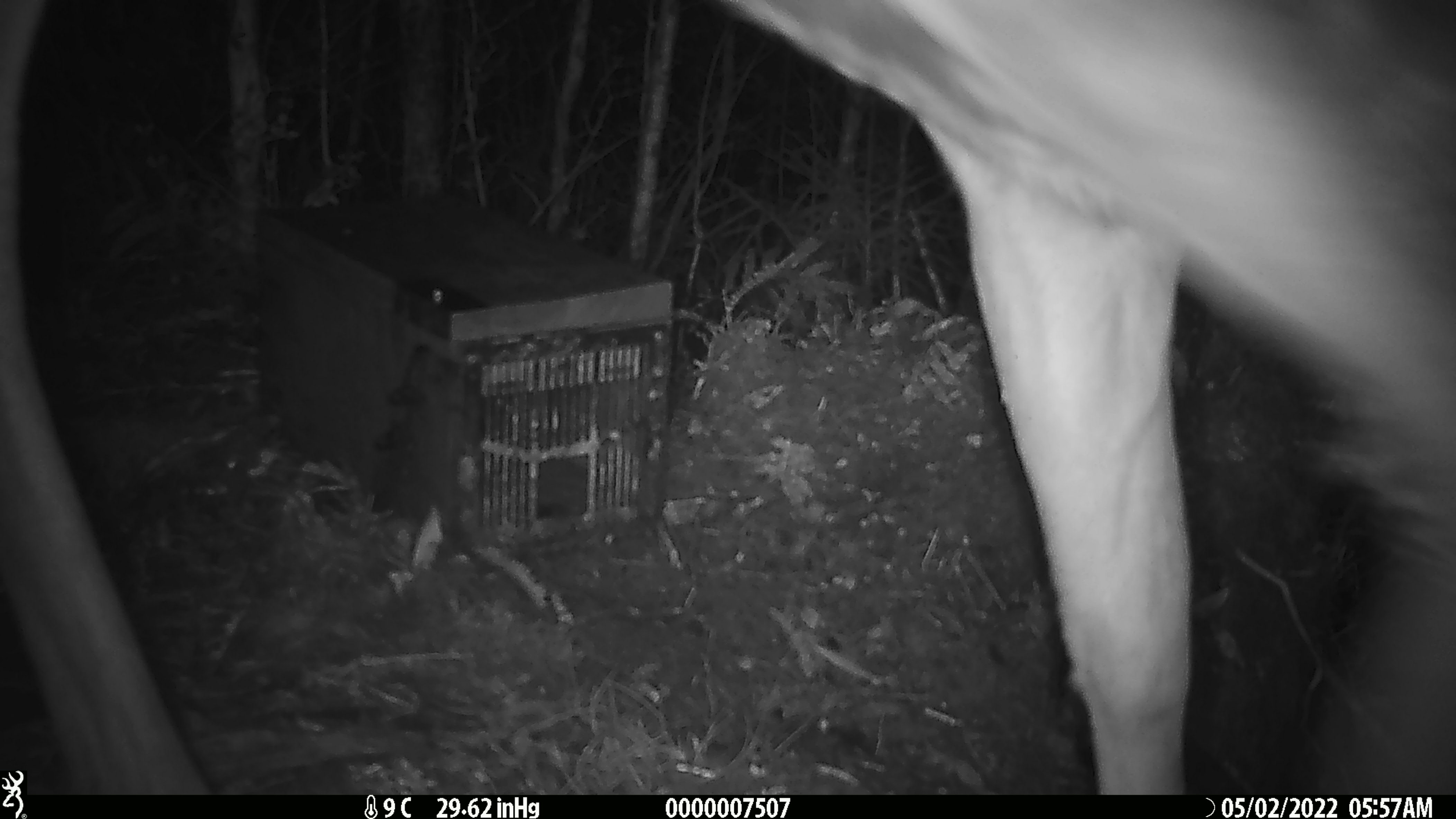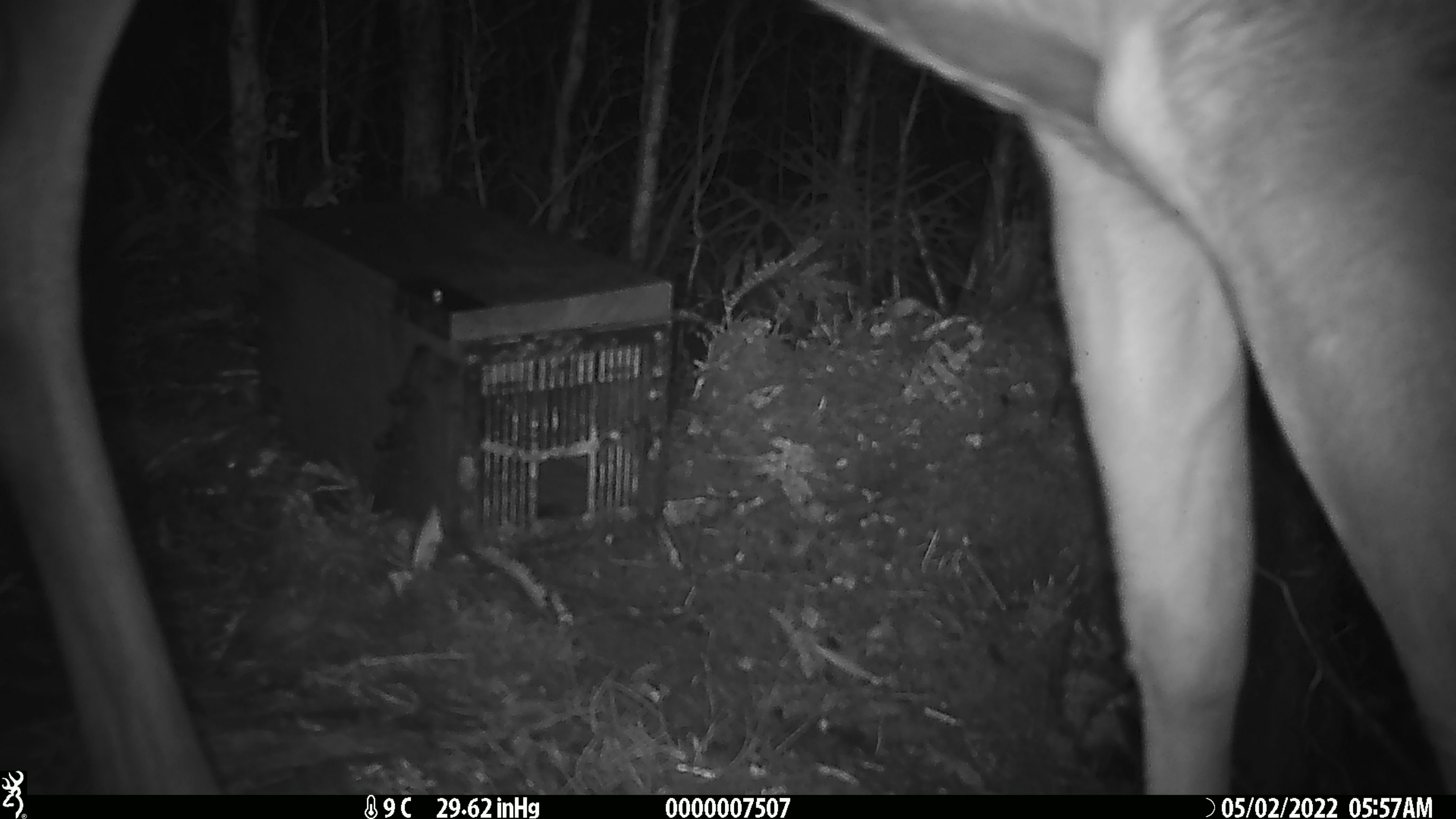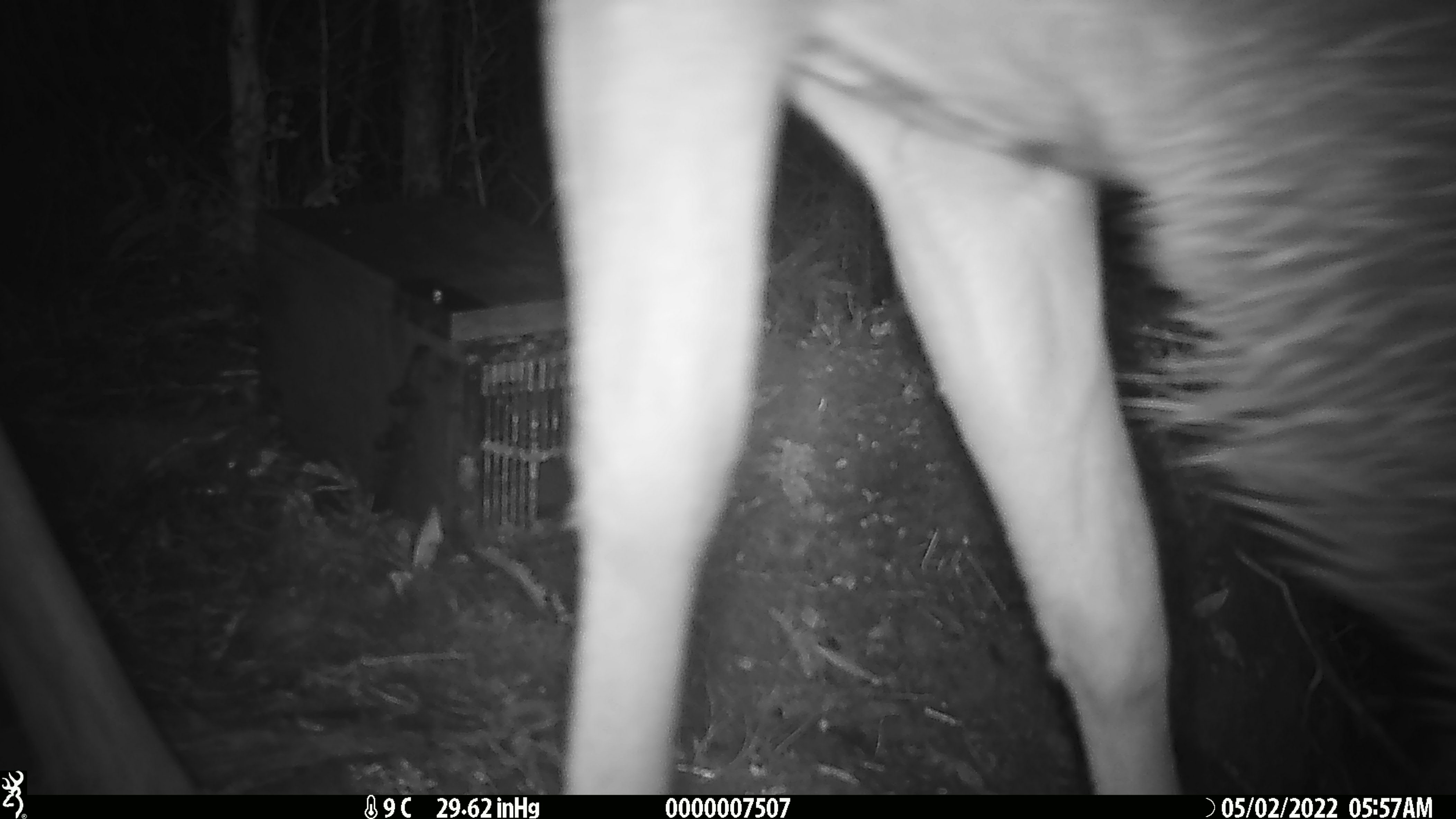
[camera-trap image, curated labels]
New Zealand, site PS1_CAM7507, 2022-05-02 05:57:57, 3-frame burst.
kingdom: Animalia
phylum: Chordata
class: Mammalia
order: Artiodactyla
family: Cervidae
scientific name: Cervidae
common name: deer